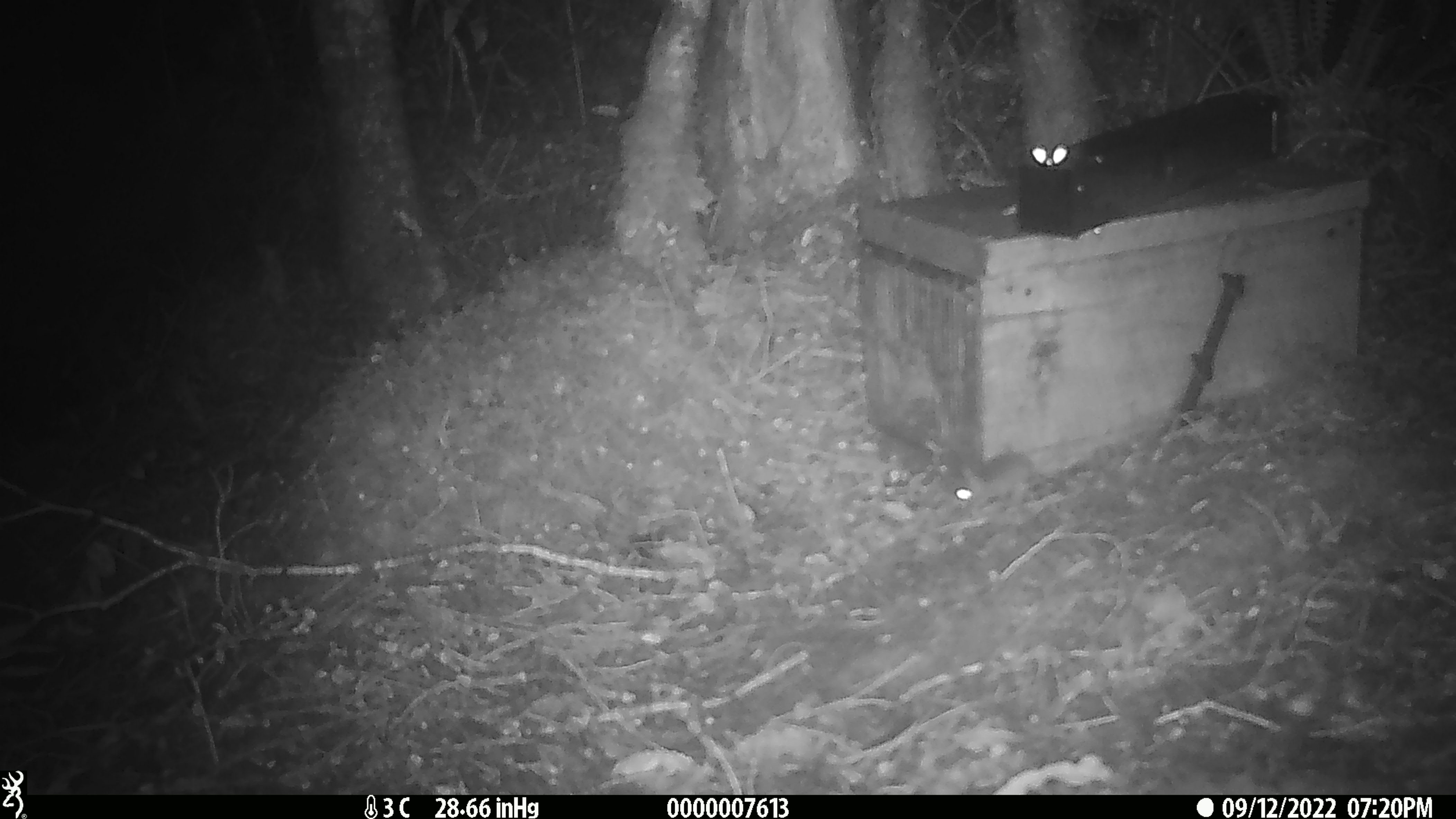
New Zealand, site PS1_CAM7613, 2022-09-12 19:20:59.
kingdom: Animalia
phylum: Chordata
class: Mammalia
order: Rodentia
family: Muridae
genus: Mus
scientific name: Mus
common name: mouse